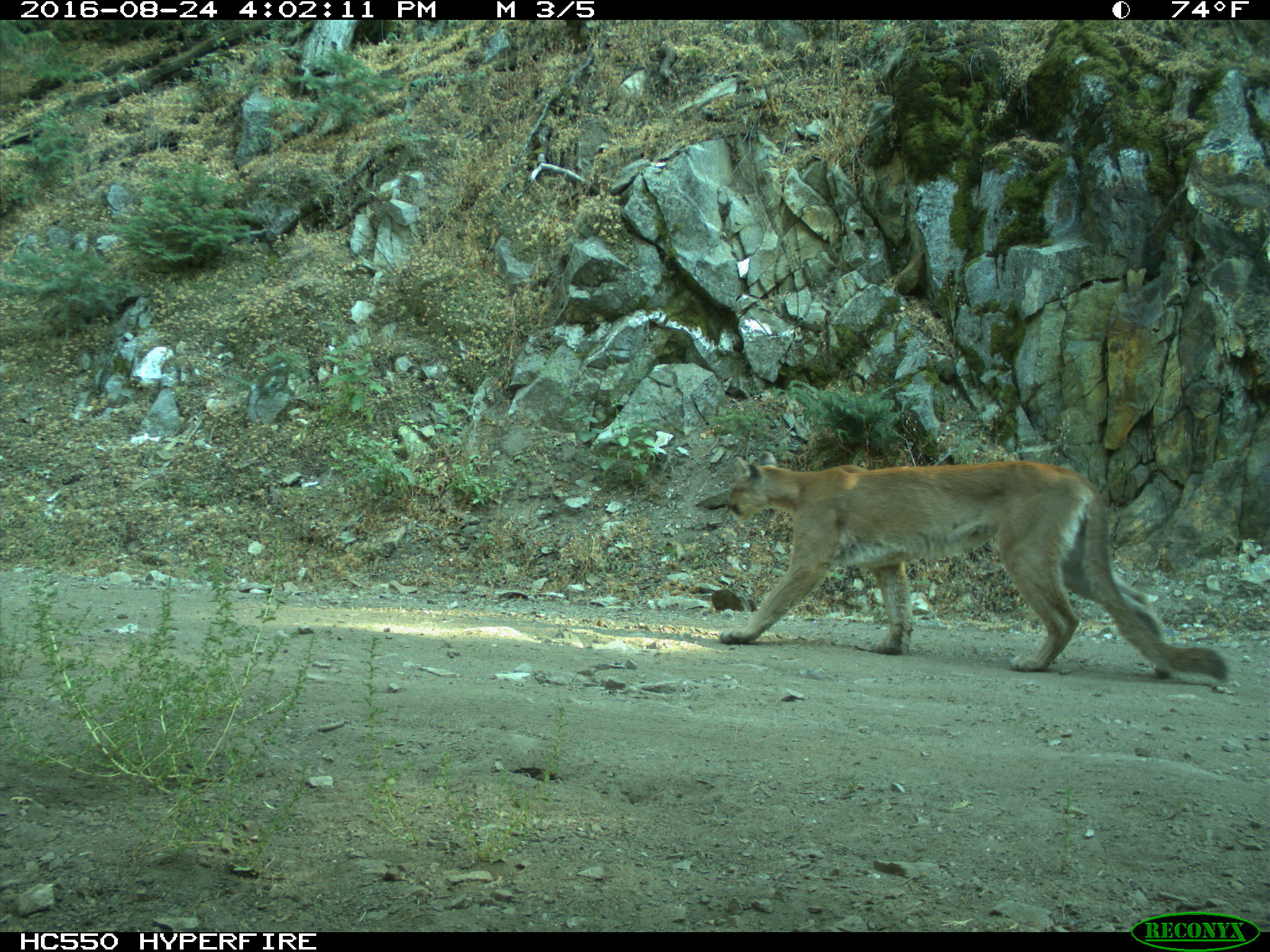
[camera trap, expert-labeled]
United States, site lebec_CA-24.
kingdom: Animalia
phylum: Chordata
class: Mammalia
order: Carnivora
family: Felidae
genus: Puma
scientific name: Puma concolor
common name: mountain lion